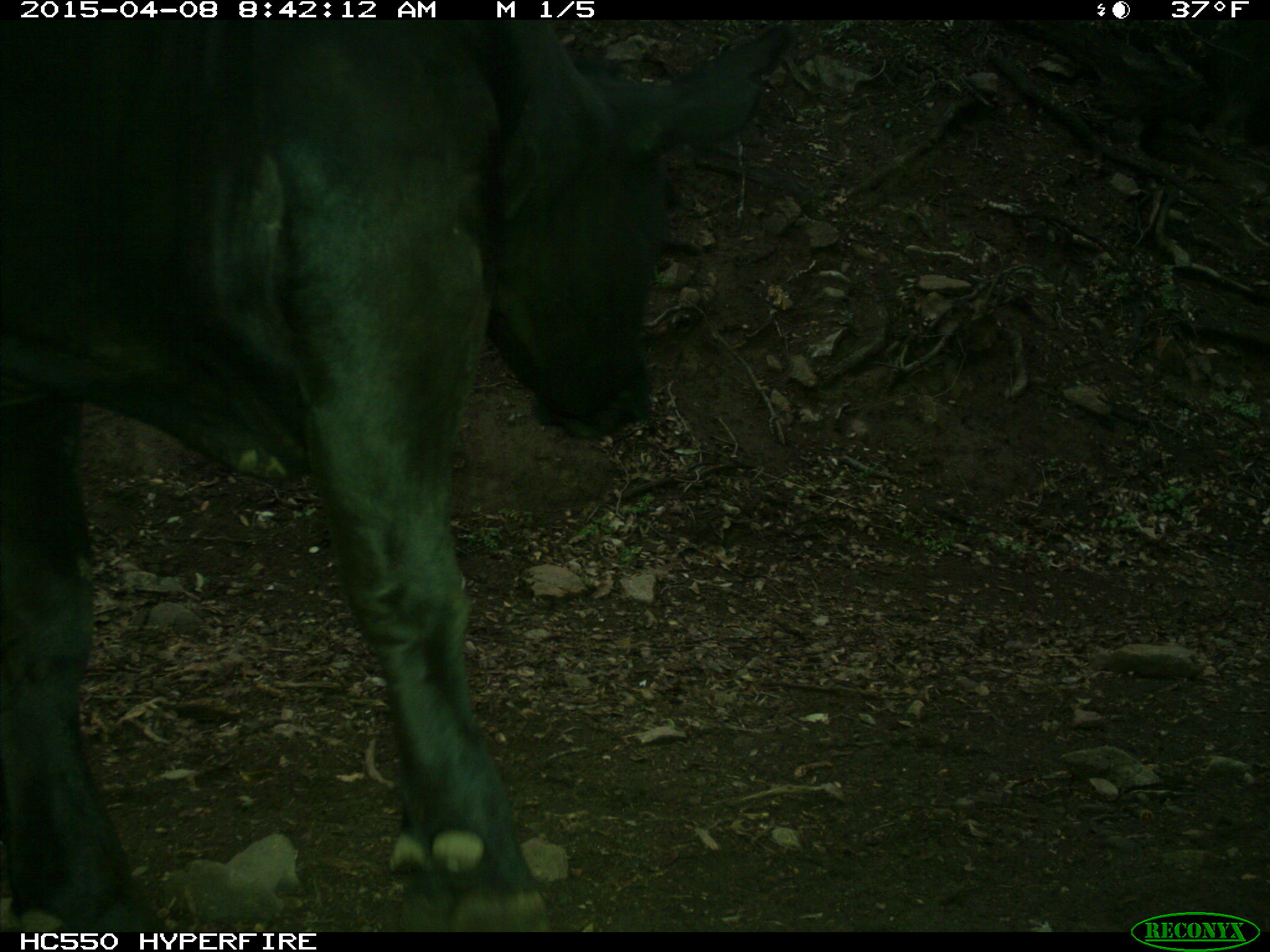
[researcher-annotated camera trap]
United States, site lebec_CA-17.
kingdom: Animalia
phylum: Chordata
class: Mammalia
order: Artiodactyla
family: Bovidae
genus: Bos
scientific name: Bos taurus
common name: domestic cow